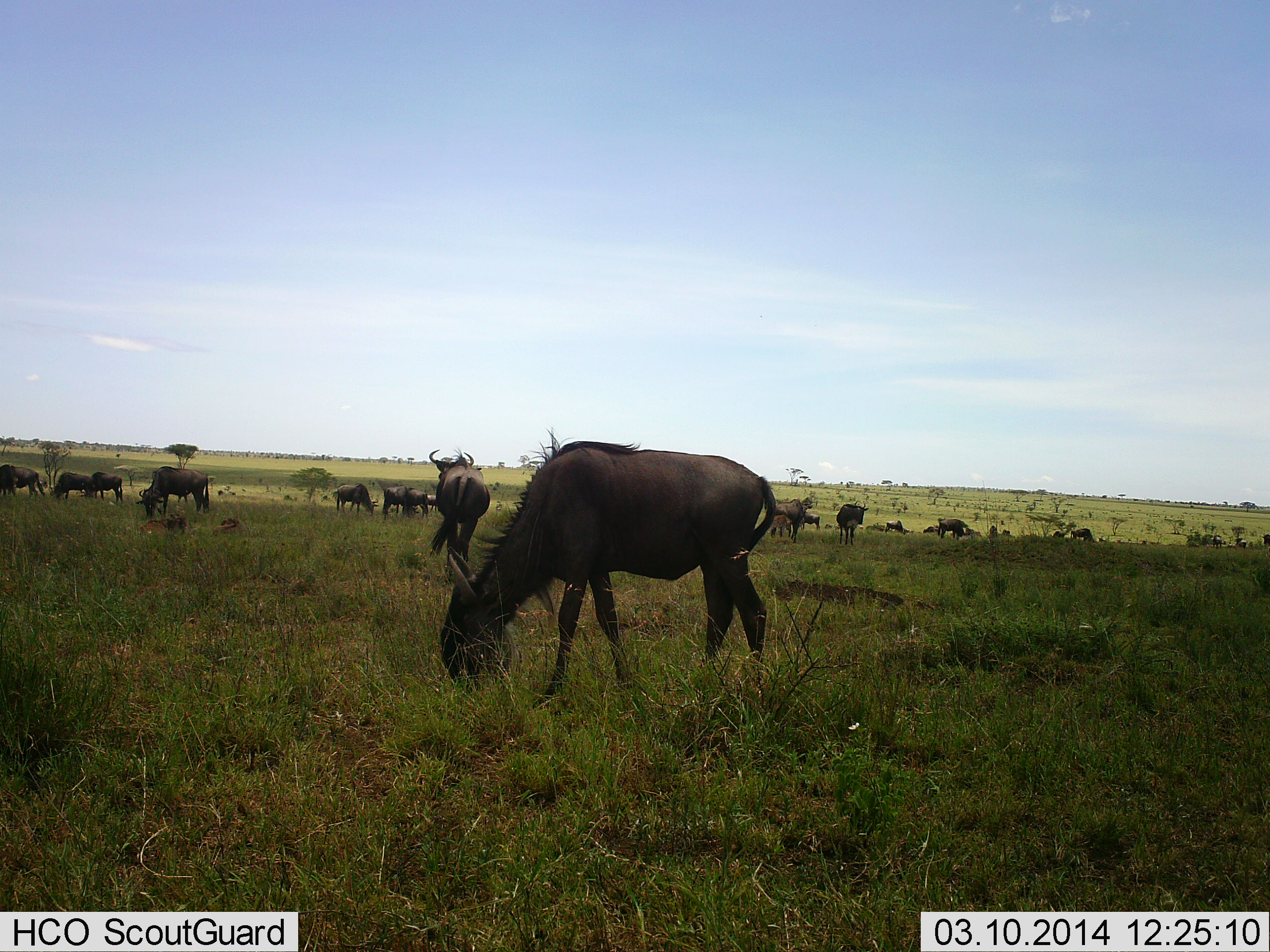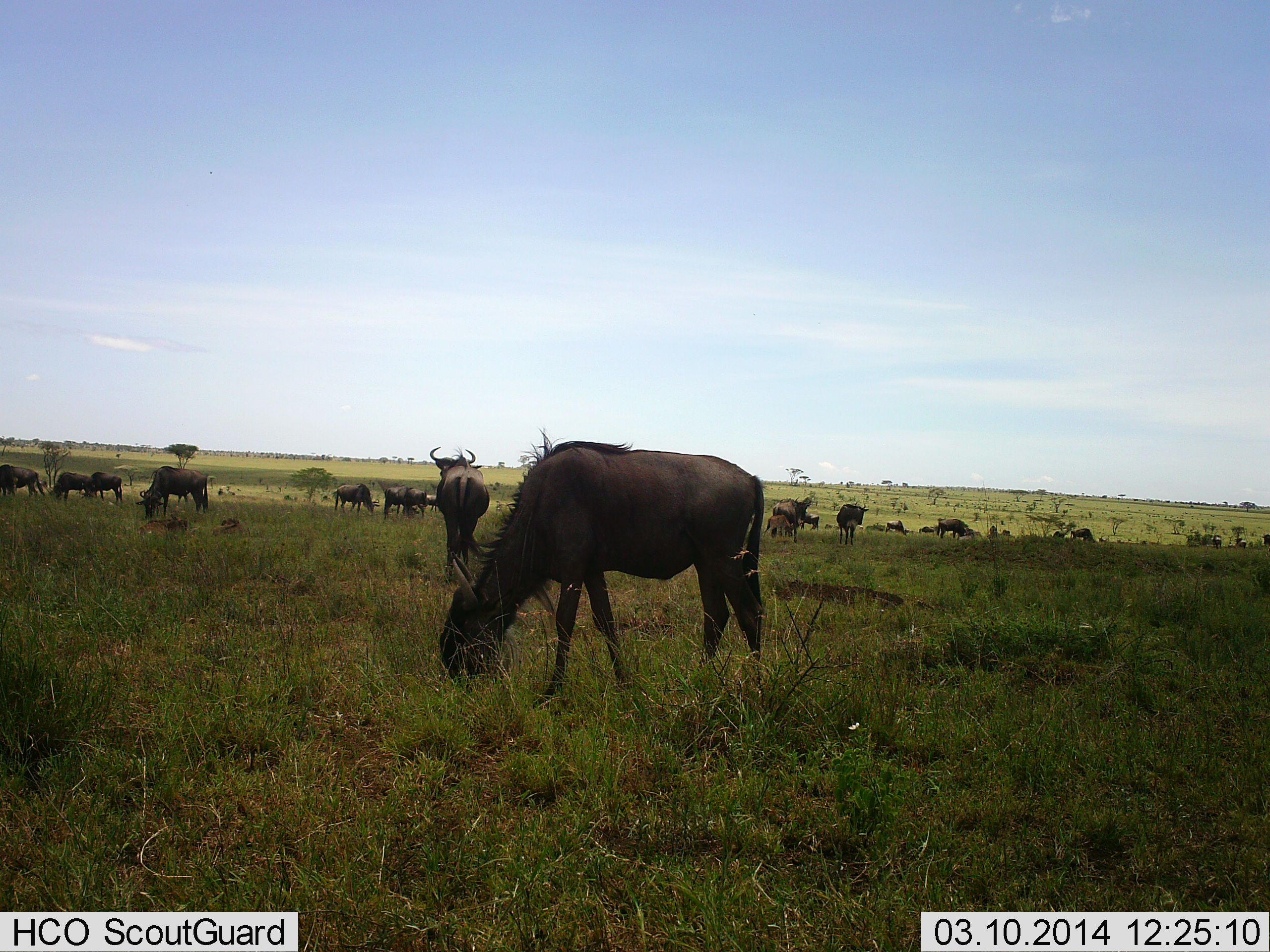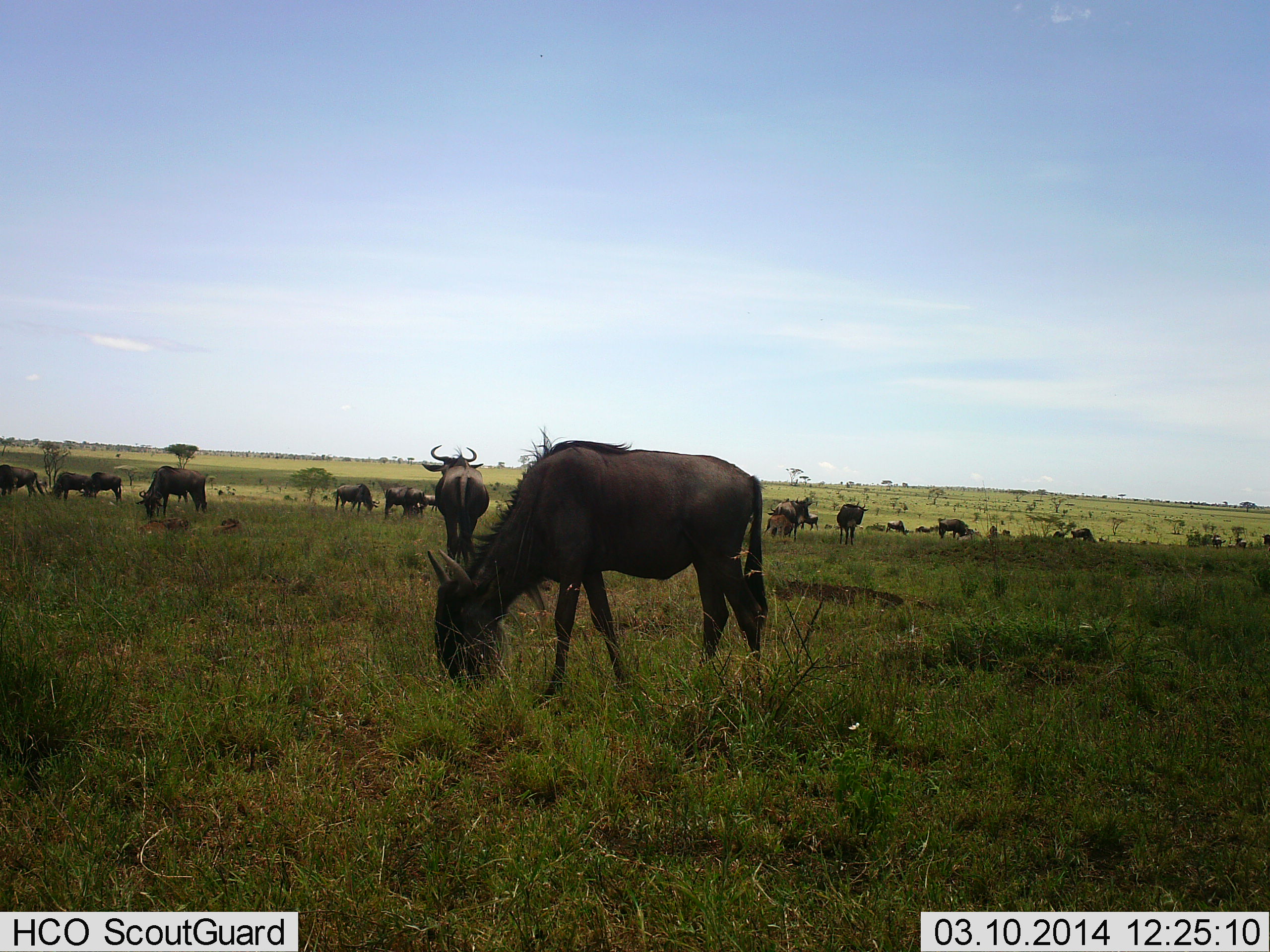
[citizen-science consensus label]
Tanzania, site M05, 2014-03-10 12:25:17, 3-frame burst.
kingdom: Animalia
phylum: Chordata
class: Mammalia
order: Artiodactyla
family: Bovidae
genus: Connochaetes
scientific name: Connochaetes taurinus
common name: blue wildebeest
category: wildebeest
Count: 11-50.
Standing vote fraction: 80%.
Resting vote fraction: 20%.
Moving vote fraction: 0%.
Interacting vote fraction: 0%.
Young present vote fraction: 20%.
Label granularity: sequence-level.